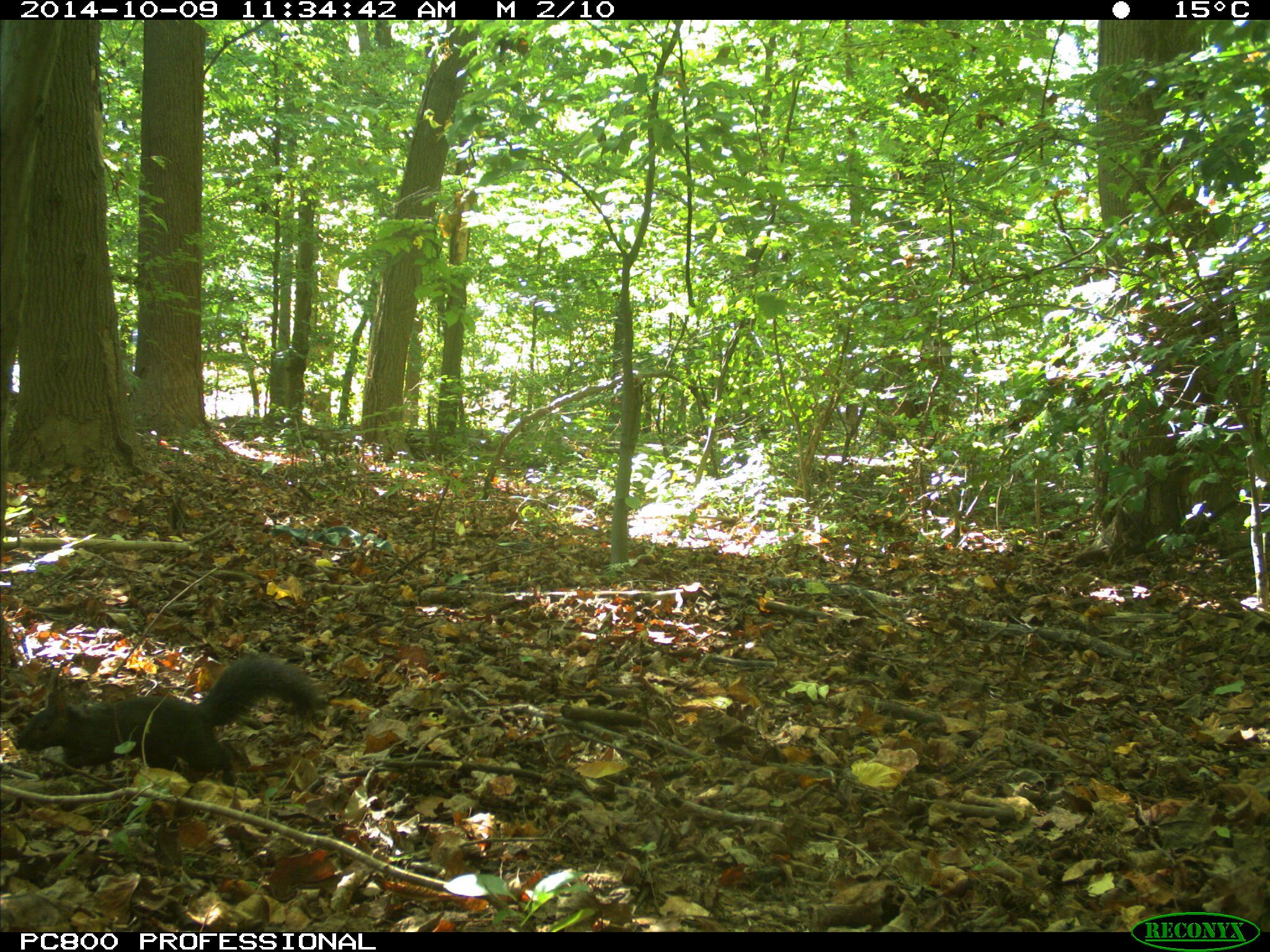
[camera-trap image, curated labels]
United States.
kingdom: Animalia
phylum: Chordata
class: Mammalia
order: Rodentia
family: Sciuridae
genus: Sciurus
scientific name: Sciurus carolinensis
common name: eastern gray squirrel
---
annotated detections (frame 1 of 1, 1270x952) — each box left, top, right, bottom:
Eastern Gray Squirrel: 13, 652, 336, 781